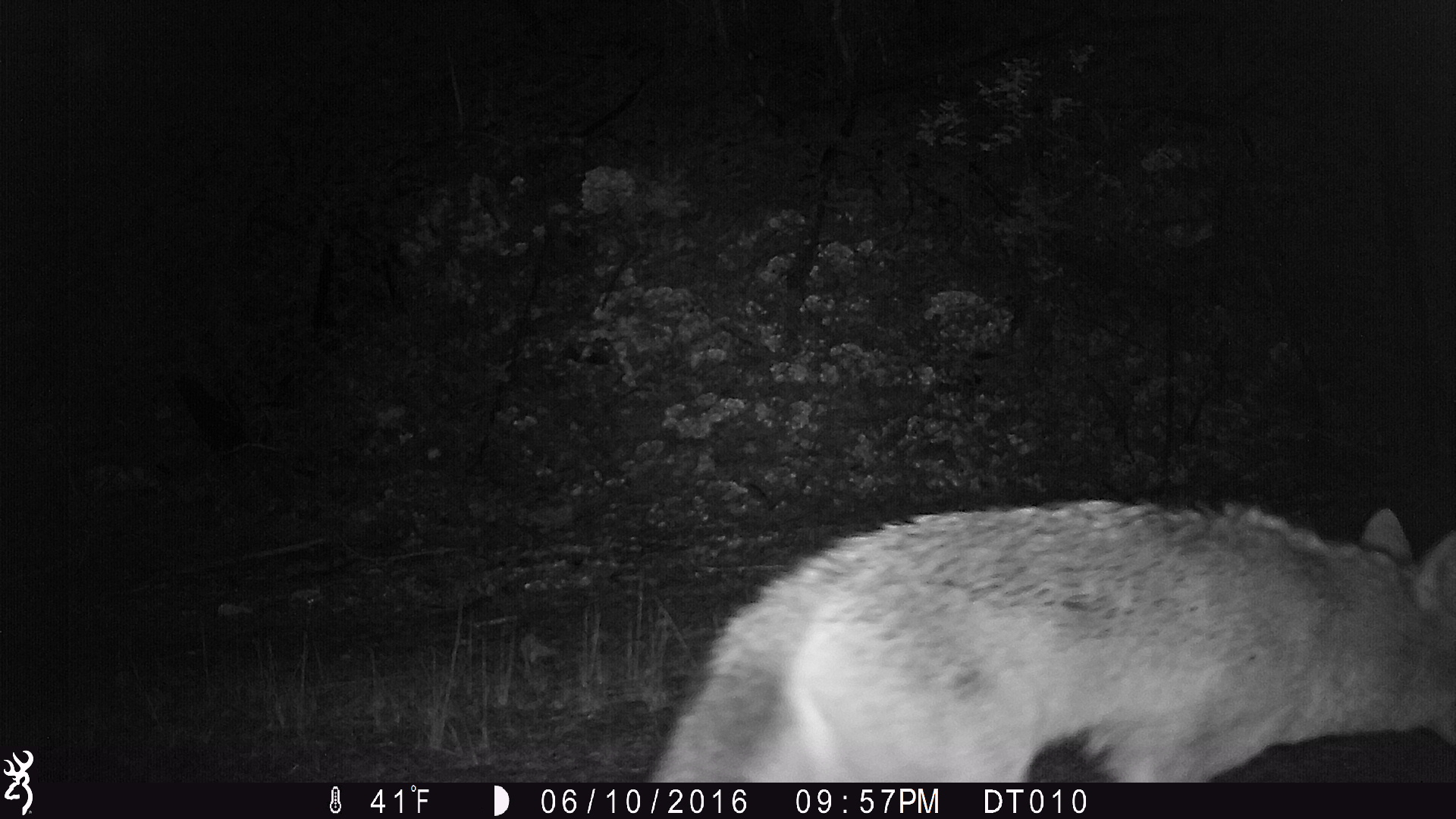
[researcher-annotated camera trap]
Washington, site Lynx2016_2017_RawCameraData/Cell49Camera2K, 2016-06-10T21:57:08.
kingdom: Animalia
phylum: Chordata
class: Mammalia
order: Carnivora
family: Canidae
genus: Canis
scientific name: Canis latrans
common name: coyote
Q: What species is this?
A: Canis latrans (coyote).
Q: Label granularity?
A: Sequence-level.